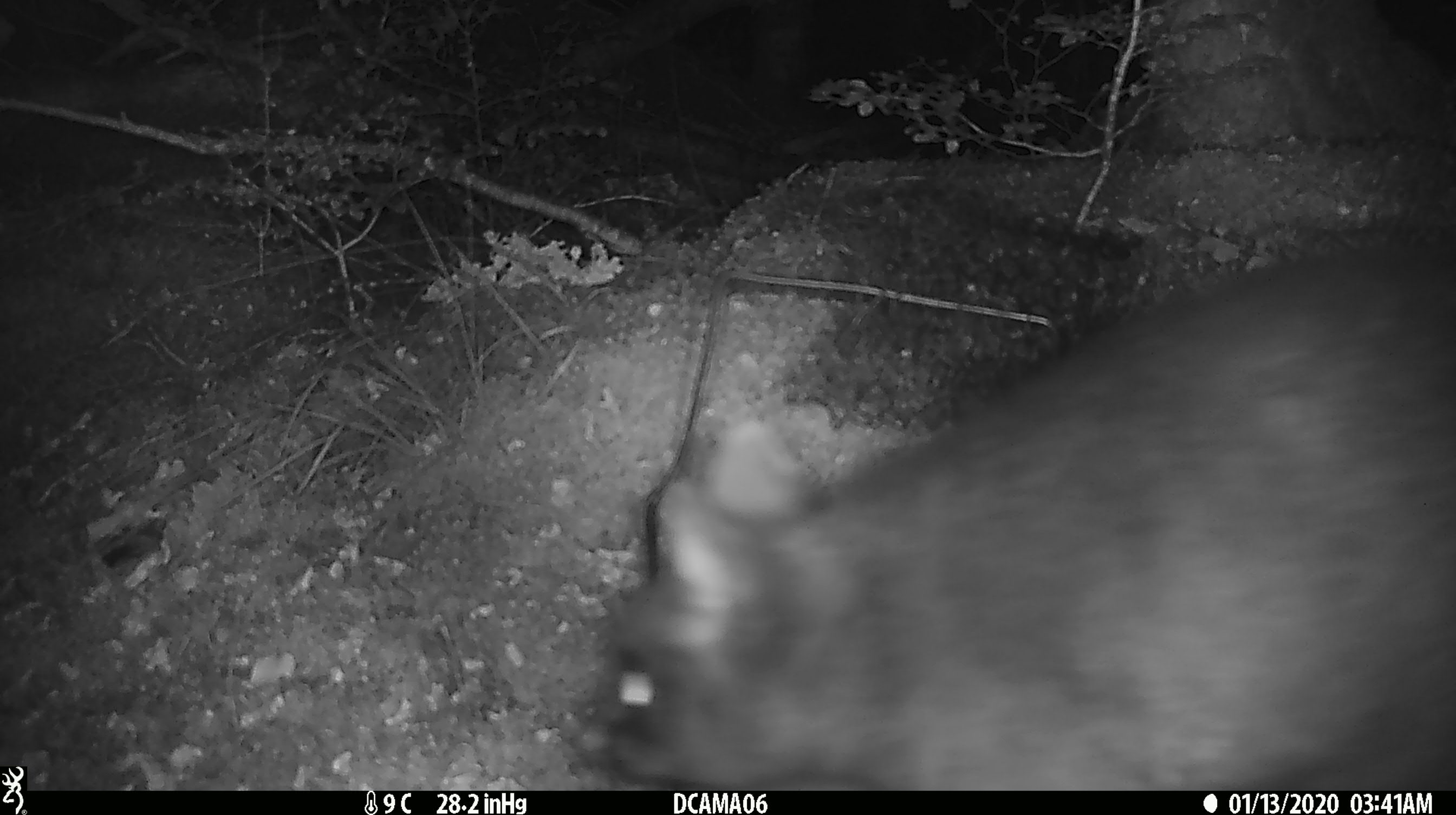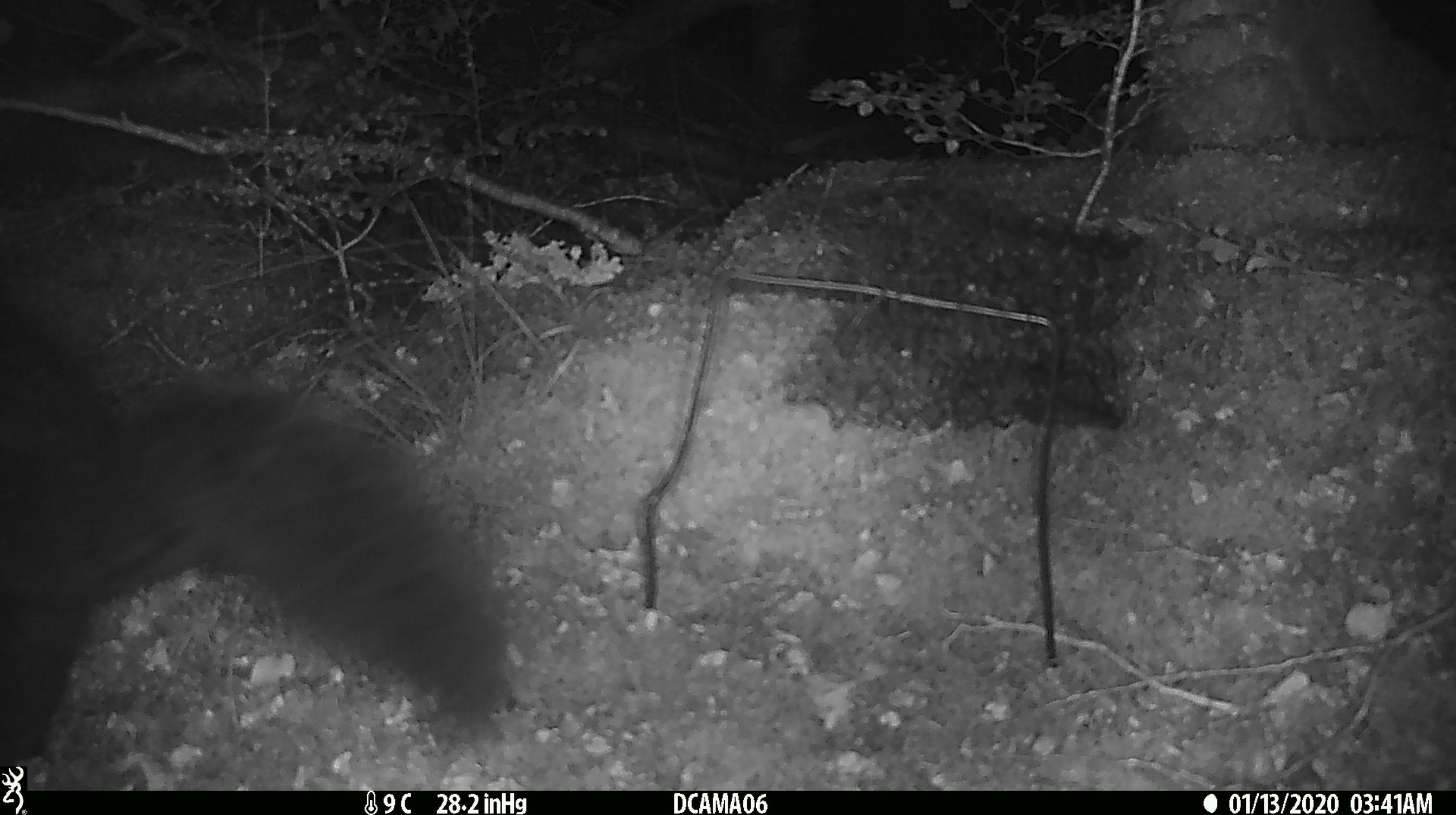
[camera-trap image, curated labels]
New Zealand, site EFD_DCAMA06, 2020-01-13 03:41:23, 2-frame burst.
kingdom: Animalia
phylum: Chordata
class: Mammalia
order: Diprotodontia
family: Phalangeridae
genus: Trichosurus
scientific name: Trichosurus vulpecula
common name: common brushtail possum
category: possum